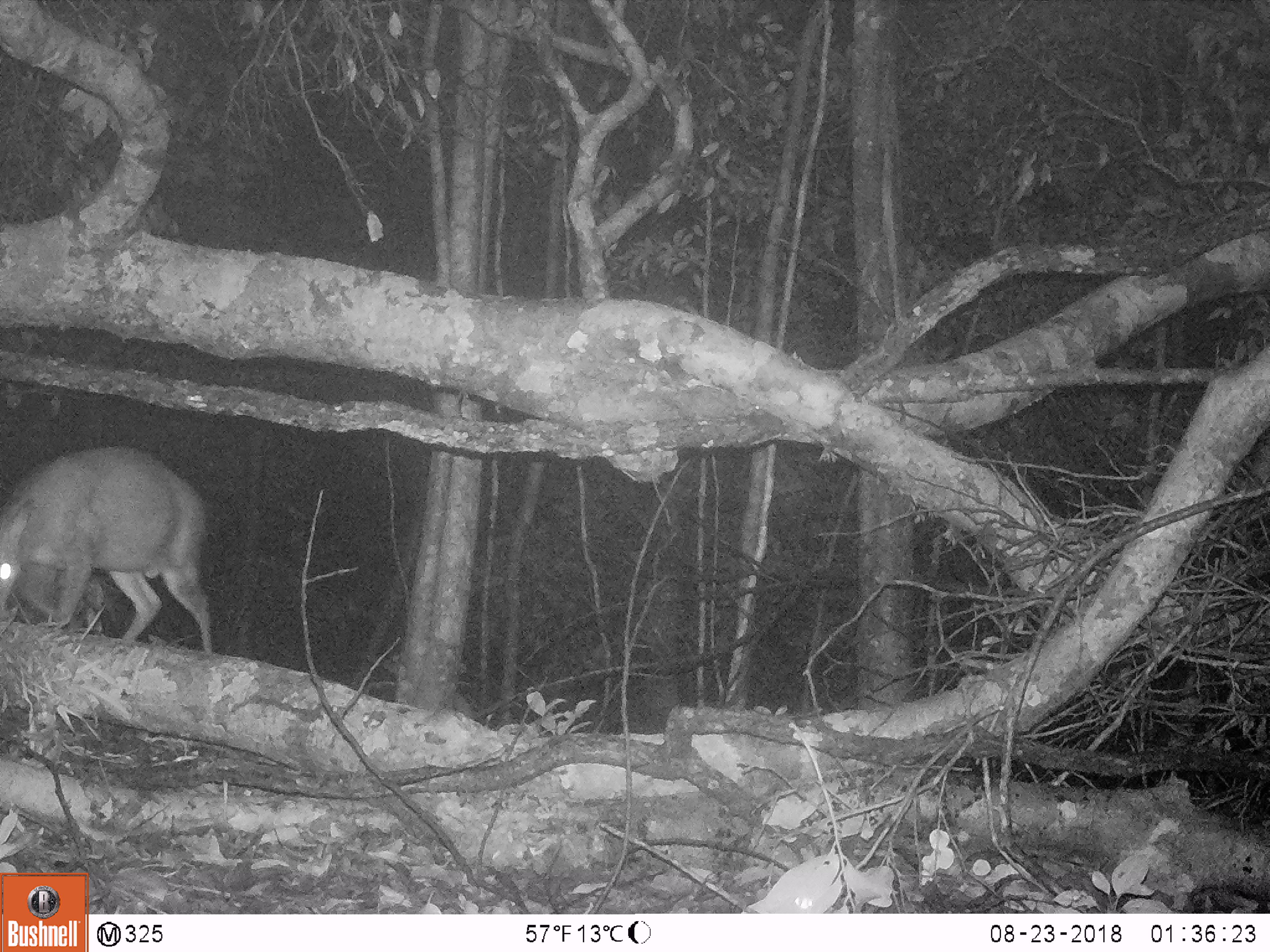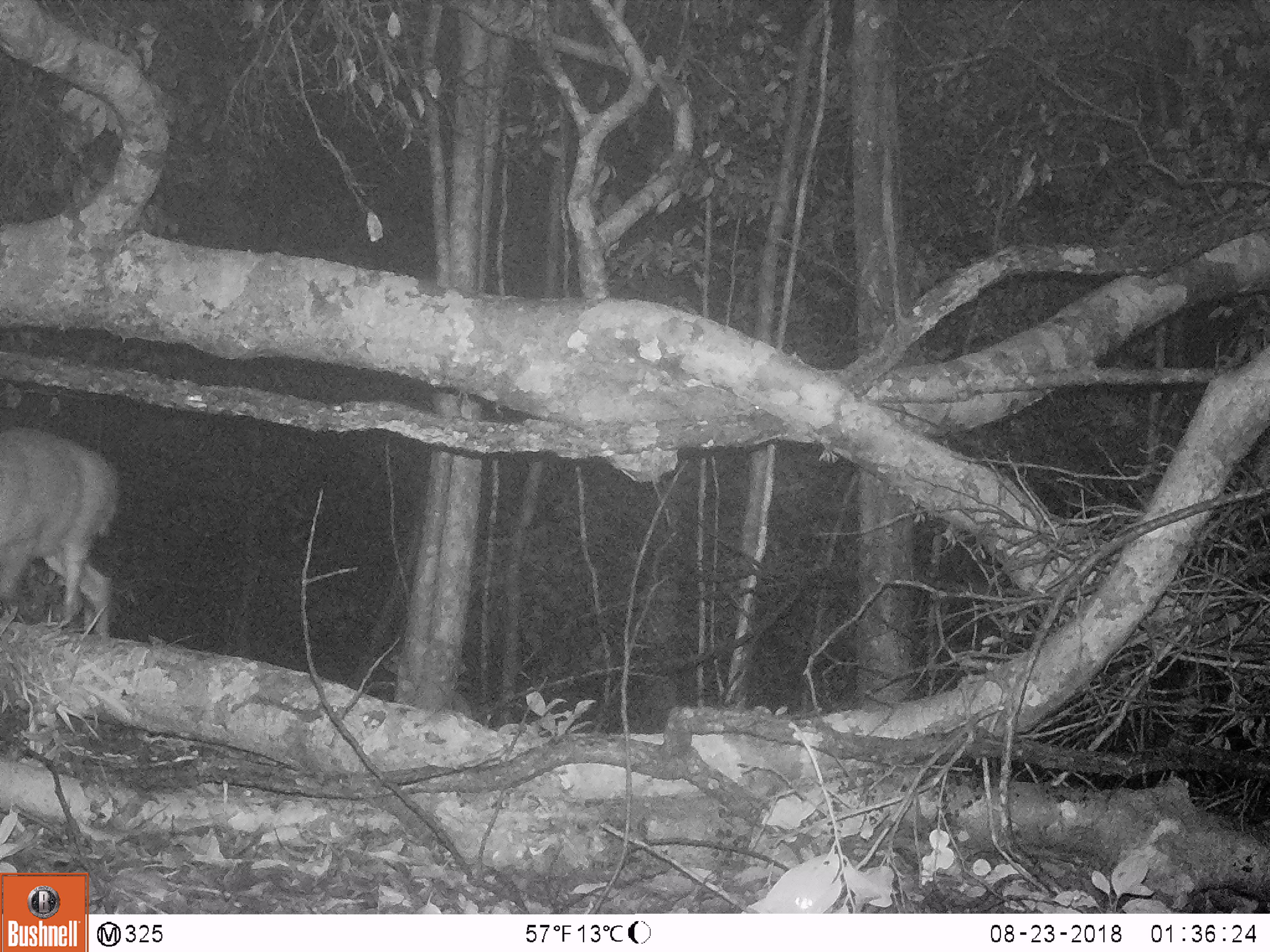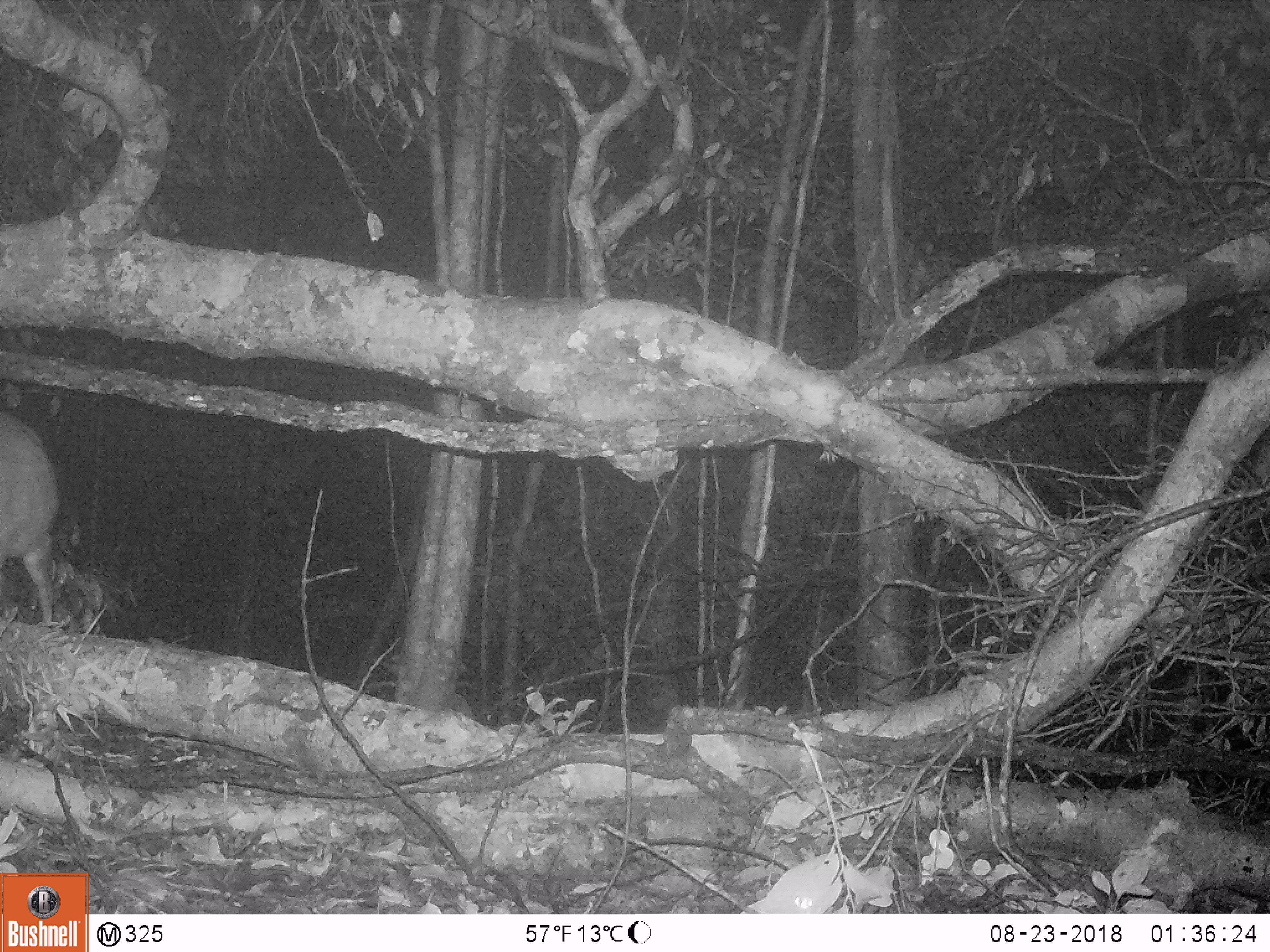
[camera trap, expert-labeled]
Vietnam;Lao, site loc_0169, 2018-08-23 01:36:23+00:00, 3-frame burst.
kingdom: Animalia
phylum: Chordata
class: Mammalia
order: Artiodactyla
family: Cervidae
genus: Muntiacus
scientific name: Muntiacus rooseveltorum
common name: roosevelt's muntjac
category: roosevelts muntjac group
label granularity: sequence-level